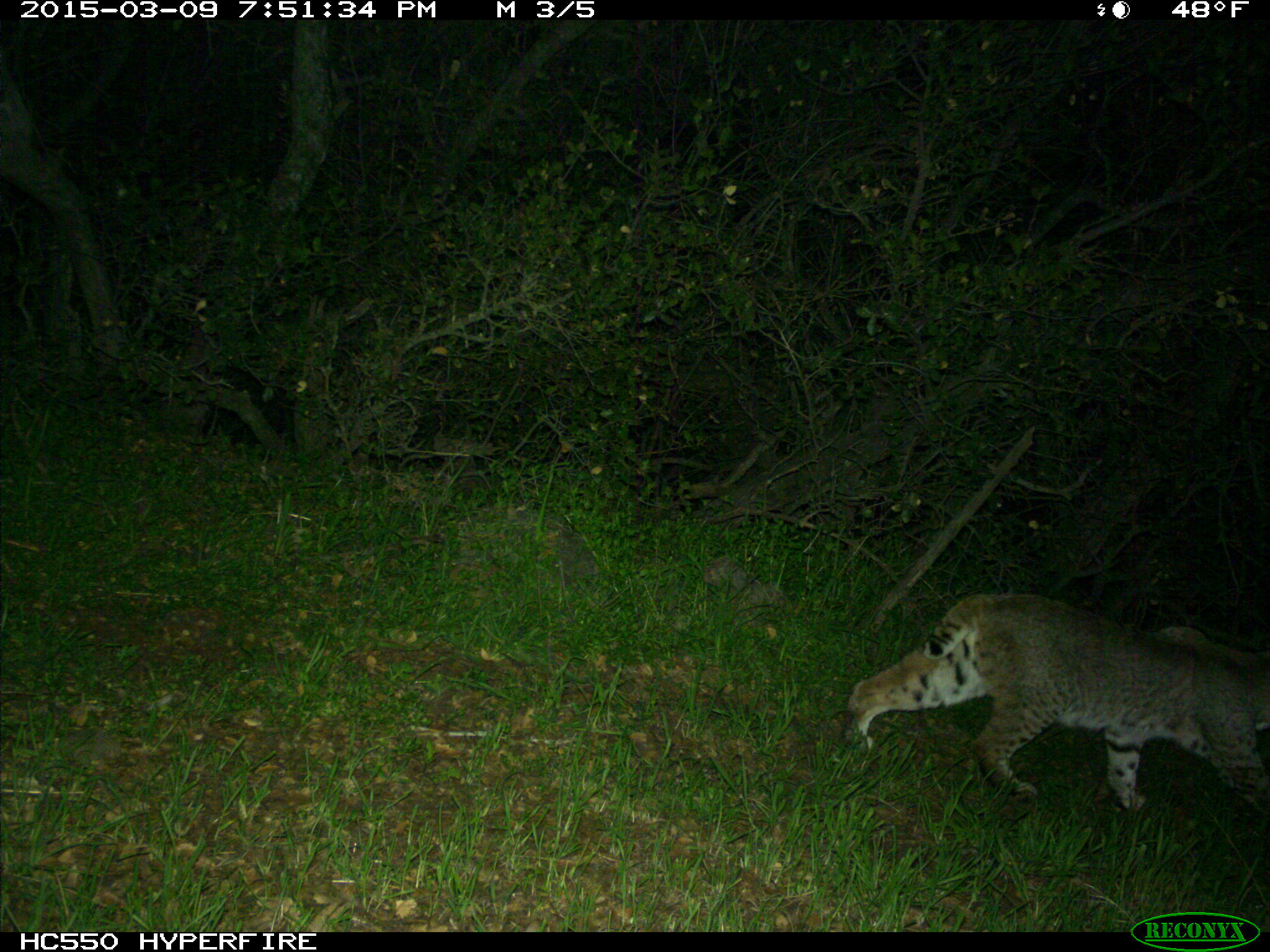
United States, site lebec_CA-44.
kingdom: Animalia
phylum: Chordata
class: Mammalia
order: Carnivora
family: Felidae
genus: Lynx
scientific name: Lynx rufus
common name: bobcat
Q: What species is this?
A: Lynx rufus (bobcat).